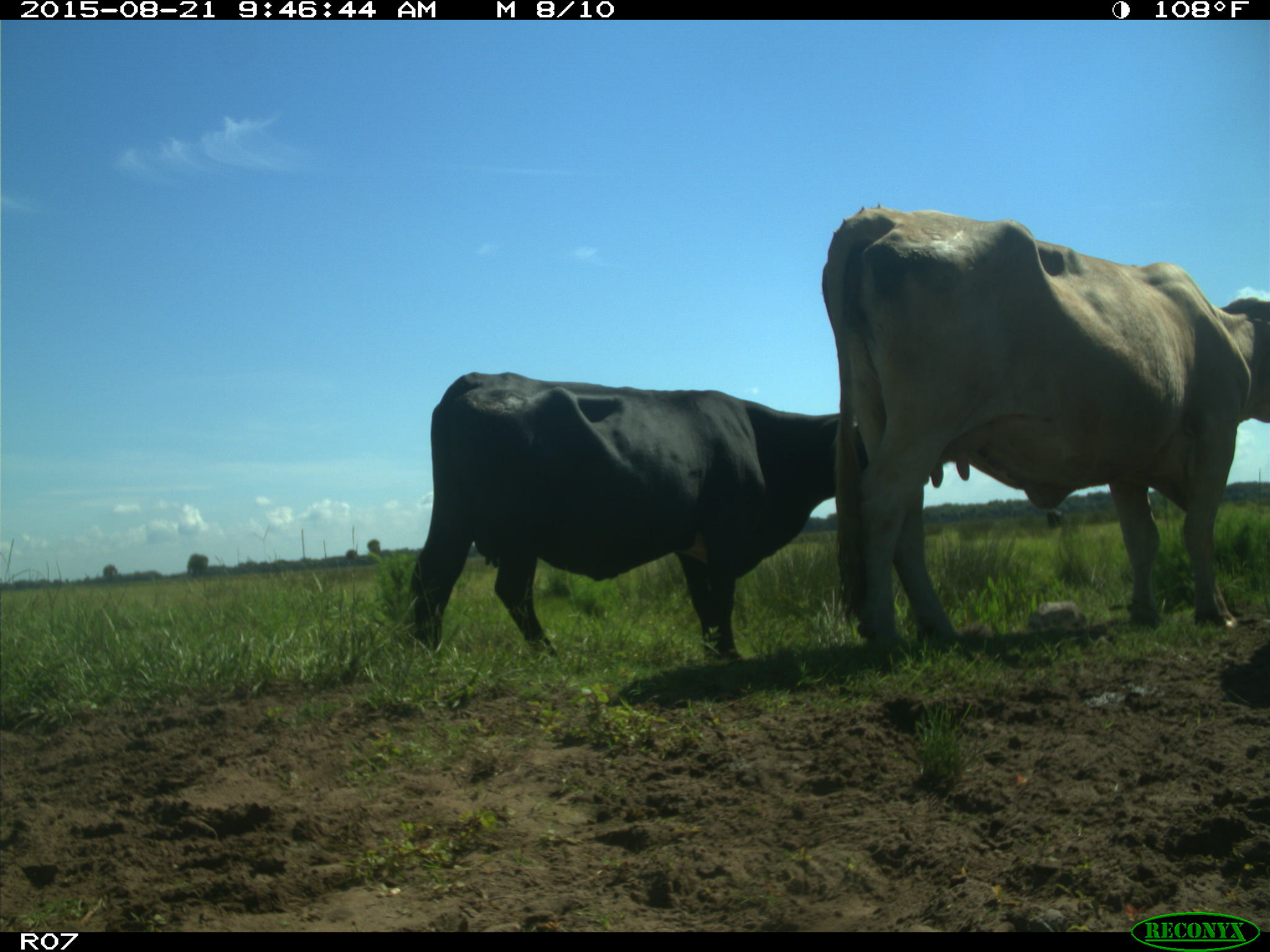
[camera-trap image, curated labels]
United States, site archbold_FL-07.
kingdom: Animalia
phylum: Chordata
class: Mammalia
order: Artiodactyla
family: Bovidae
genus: Bos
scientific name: Bos taurus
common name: domestic cow